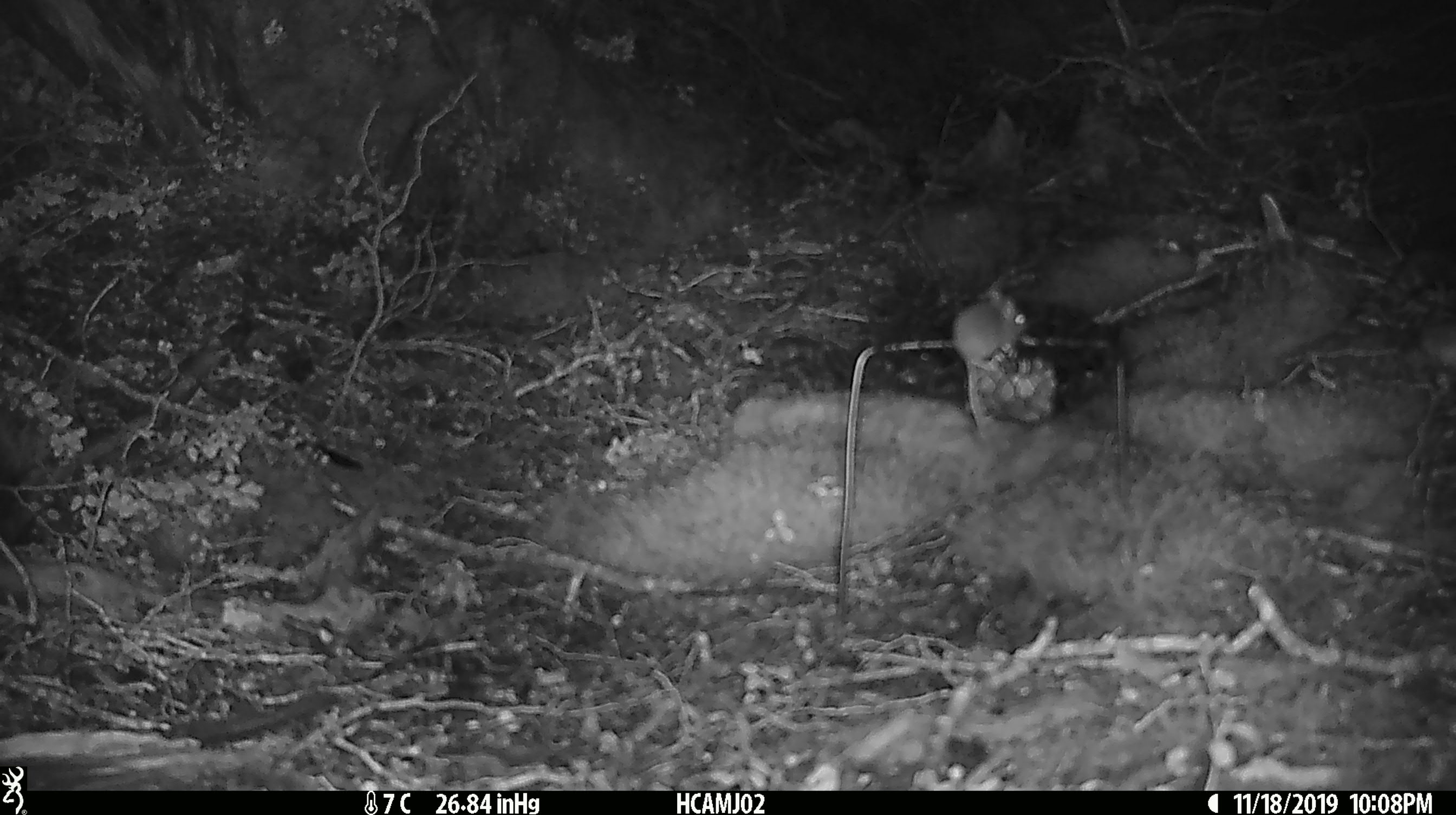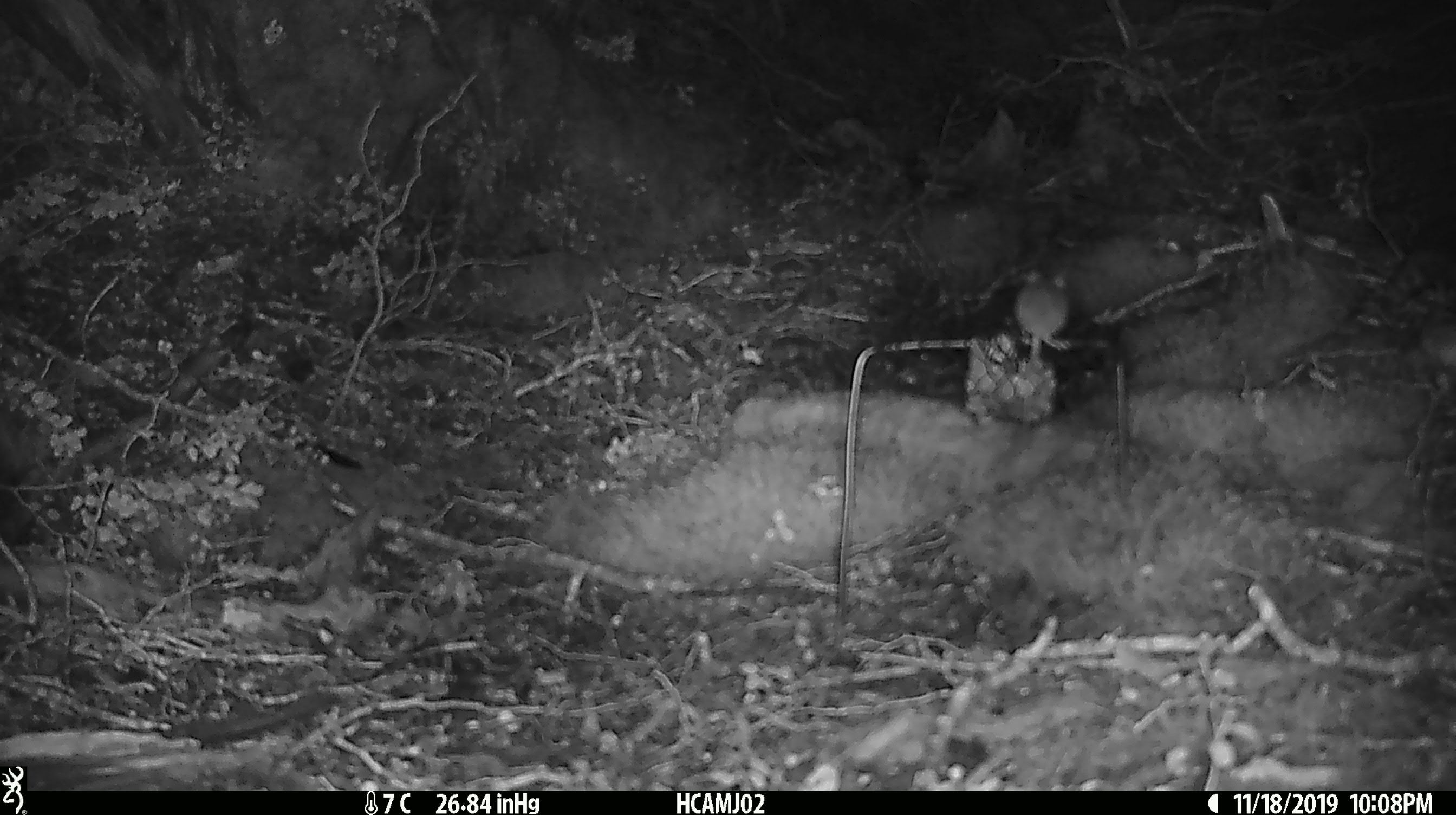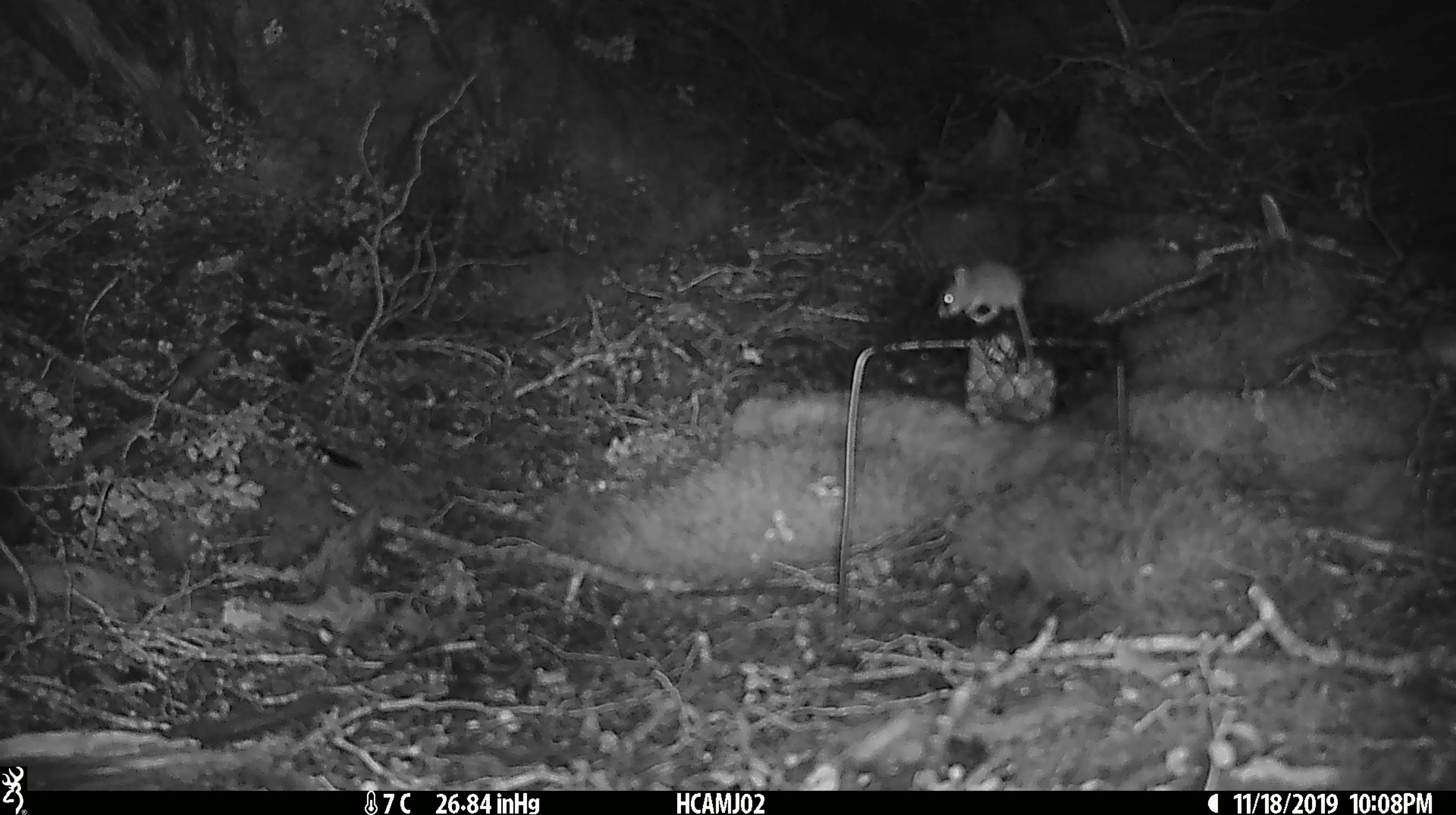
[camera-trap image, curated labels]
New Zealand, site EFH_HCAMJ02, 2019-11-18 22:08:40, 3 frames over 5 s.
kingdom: Animalia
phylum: Chordata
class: Mammalia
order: Rodentia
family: Muridae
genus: Mus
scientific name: Mus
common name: mouse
Mouse (Mus).